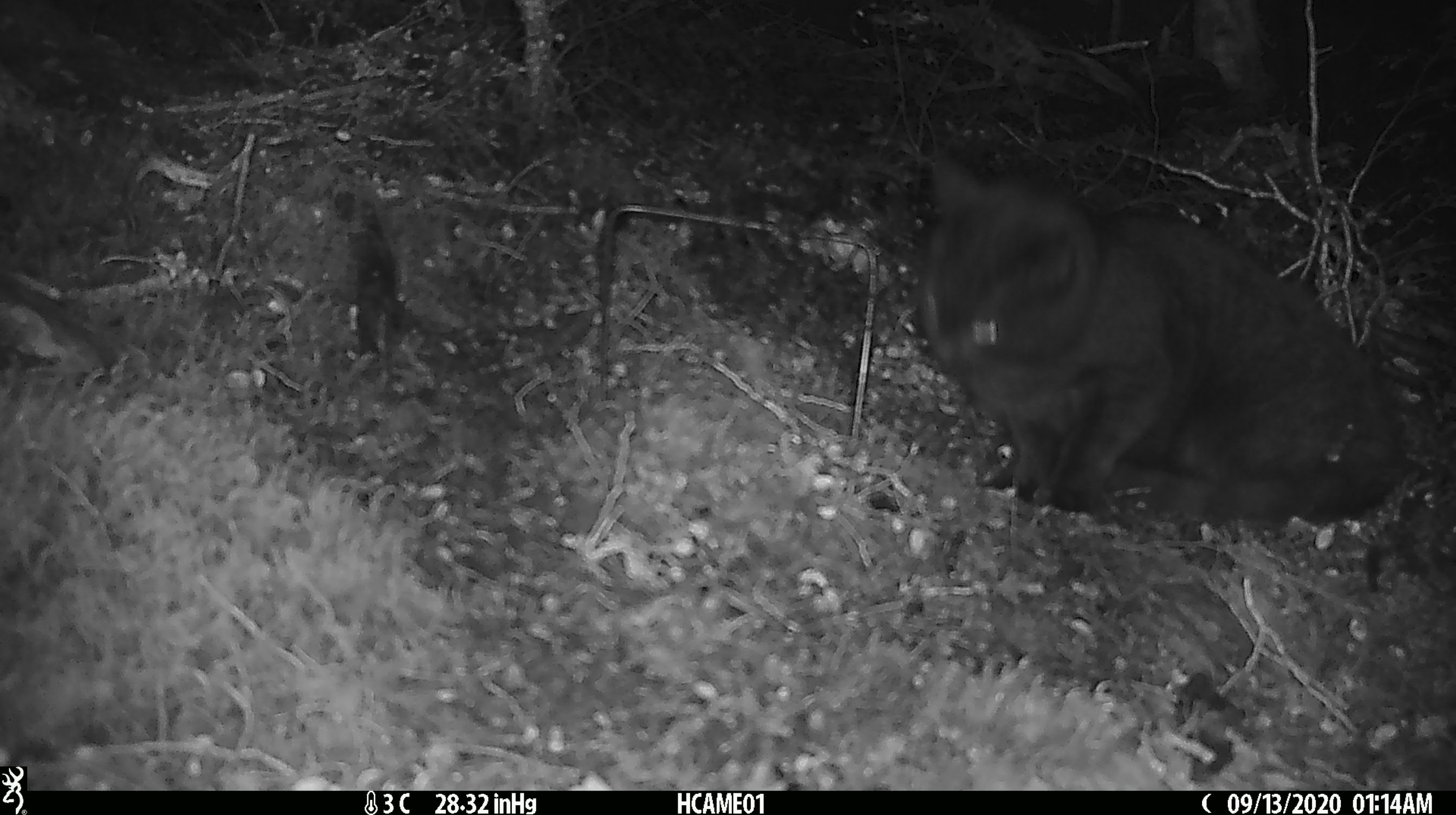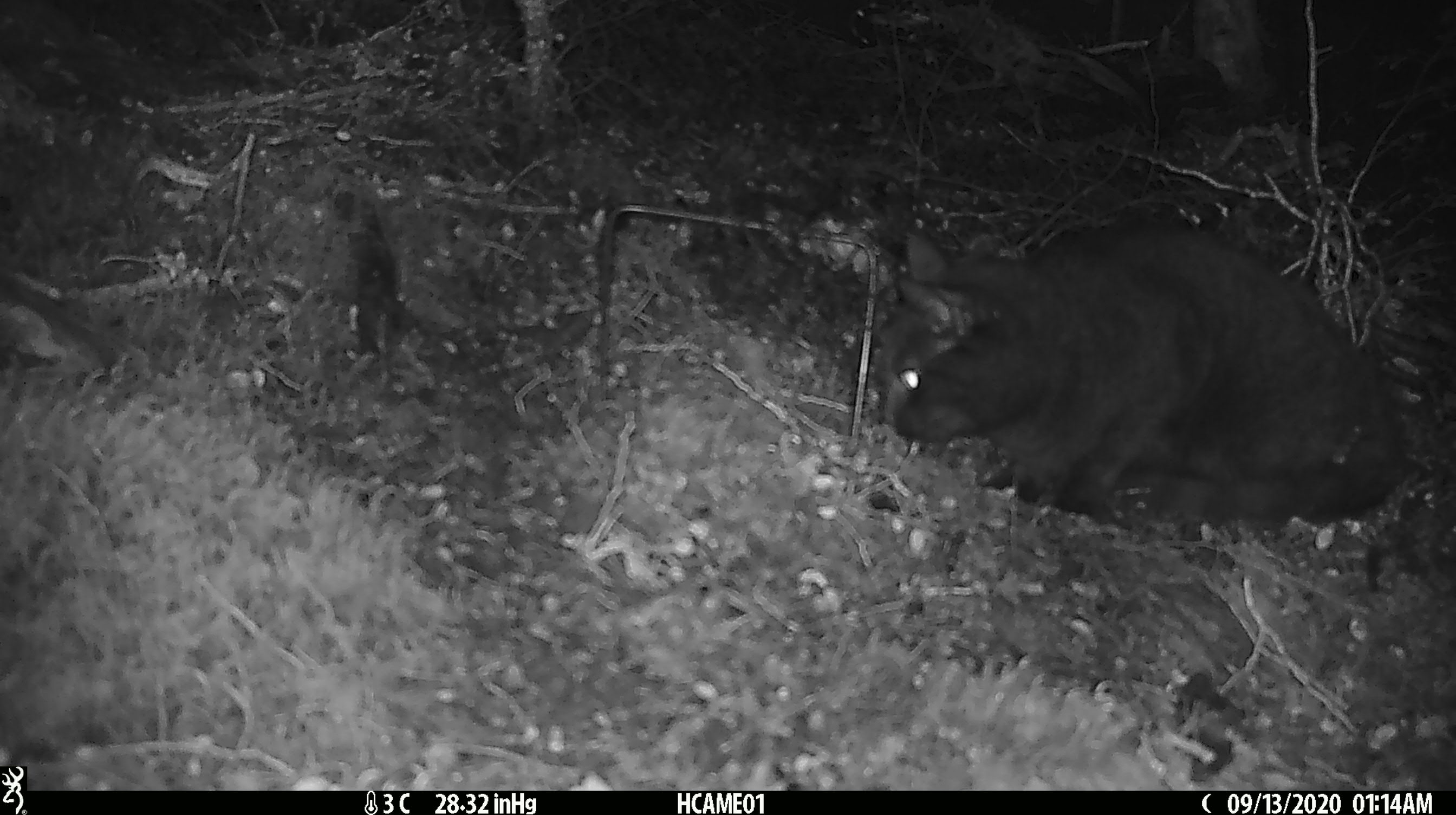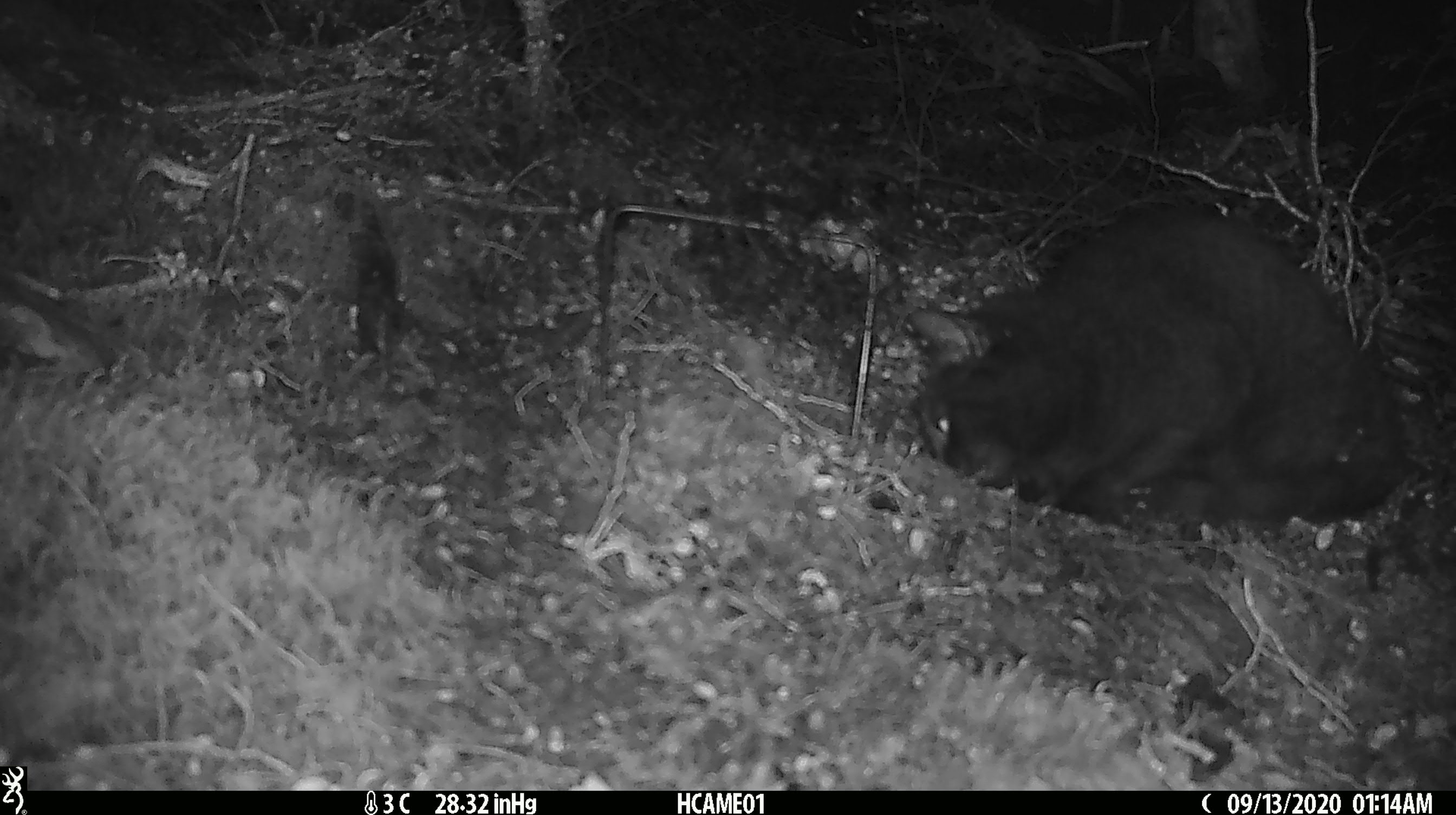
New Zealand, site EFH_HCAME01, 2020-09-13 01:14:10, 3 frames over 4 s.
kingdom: Animalia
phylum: Chordata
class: Mammalia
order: Carnivora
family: Felidae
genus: Felis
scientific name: Felis catus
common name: domestic cat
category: cat